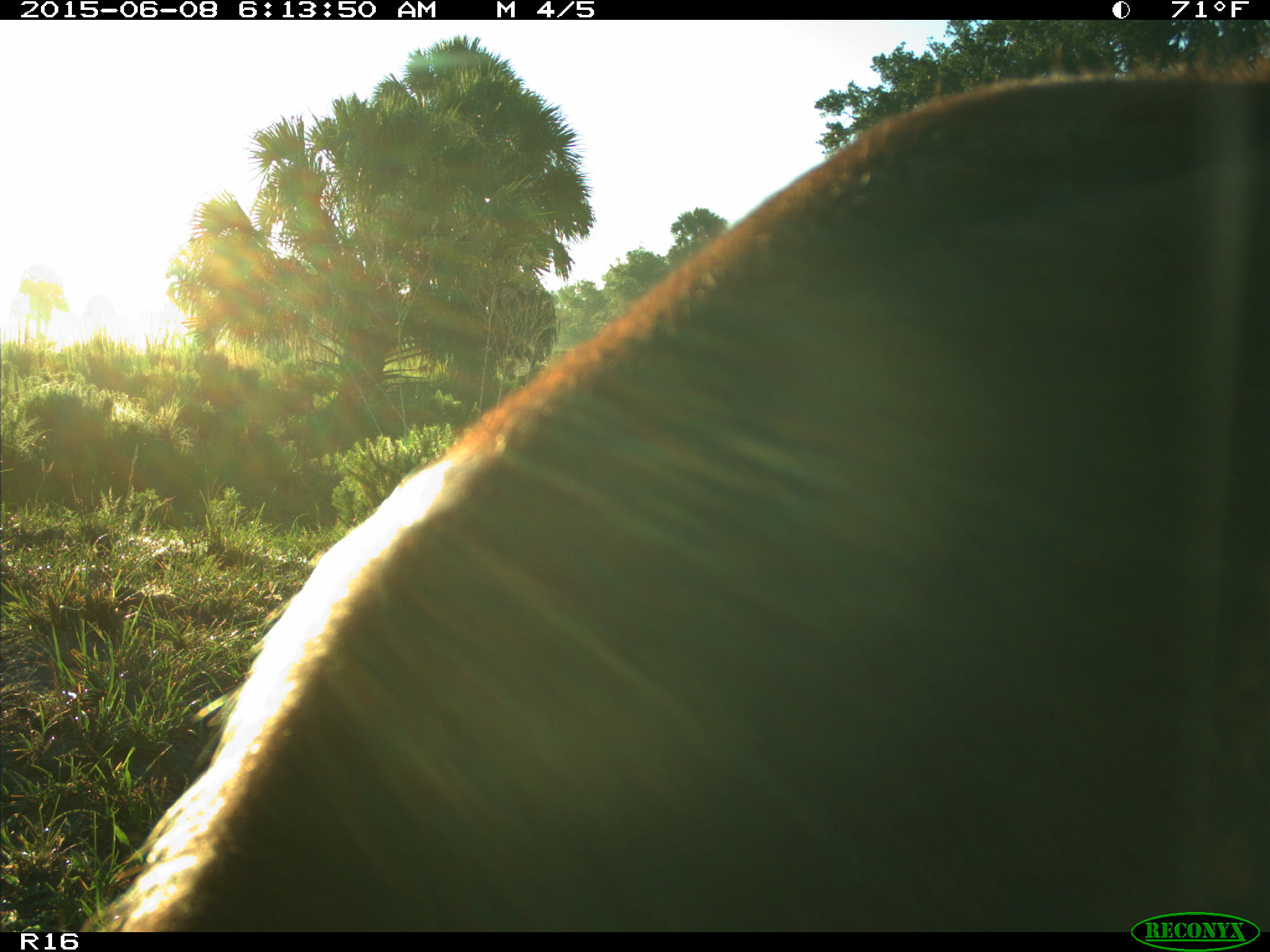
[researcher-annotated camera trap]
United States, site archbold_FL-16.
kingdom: Animalia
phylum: Chordata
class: Mammalia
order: Artiodactyla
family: Bovidae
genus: Bos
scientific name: Bos taurus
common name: domestic cow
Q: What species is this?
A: Bos taurus (domestic cow).